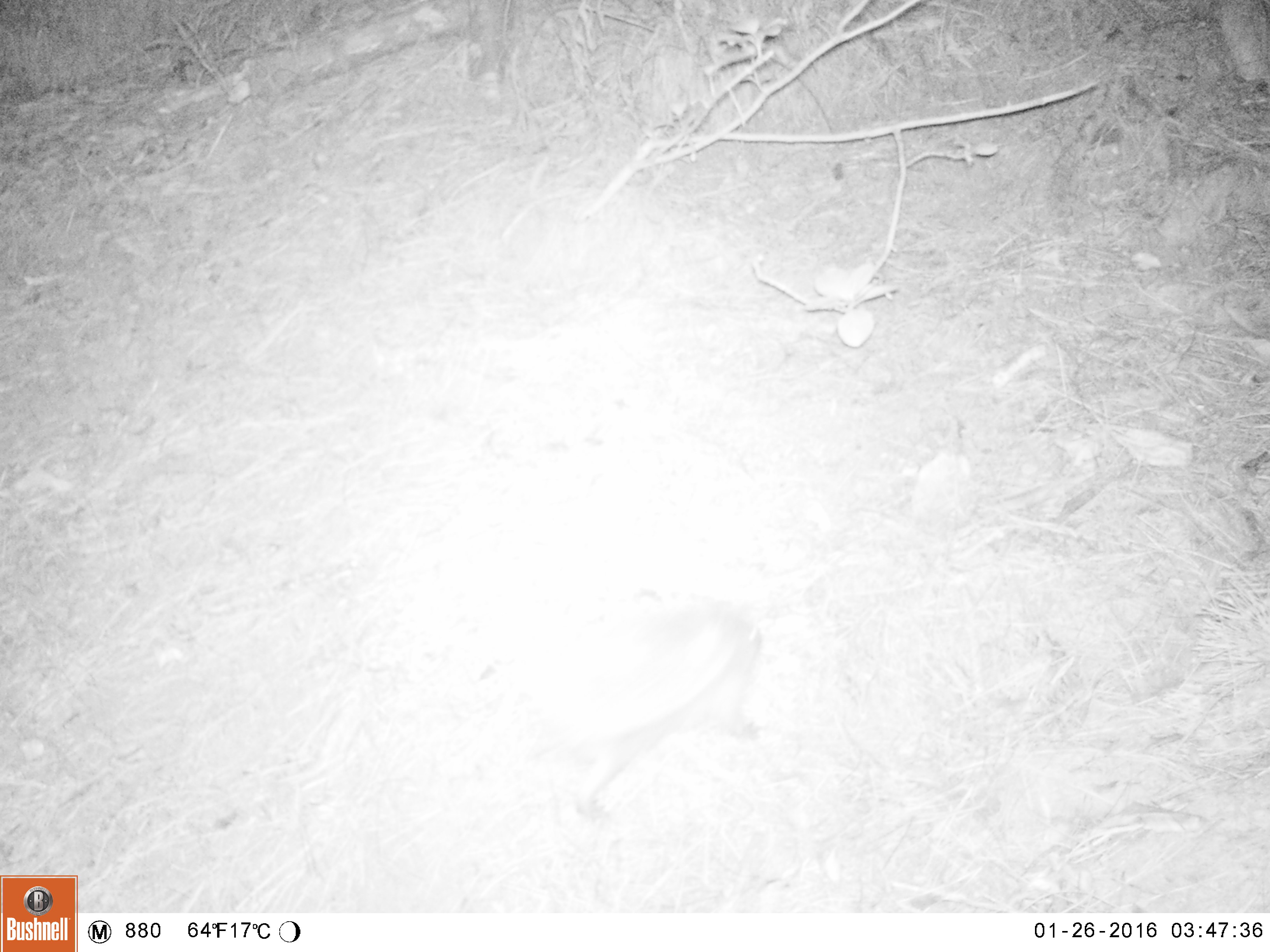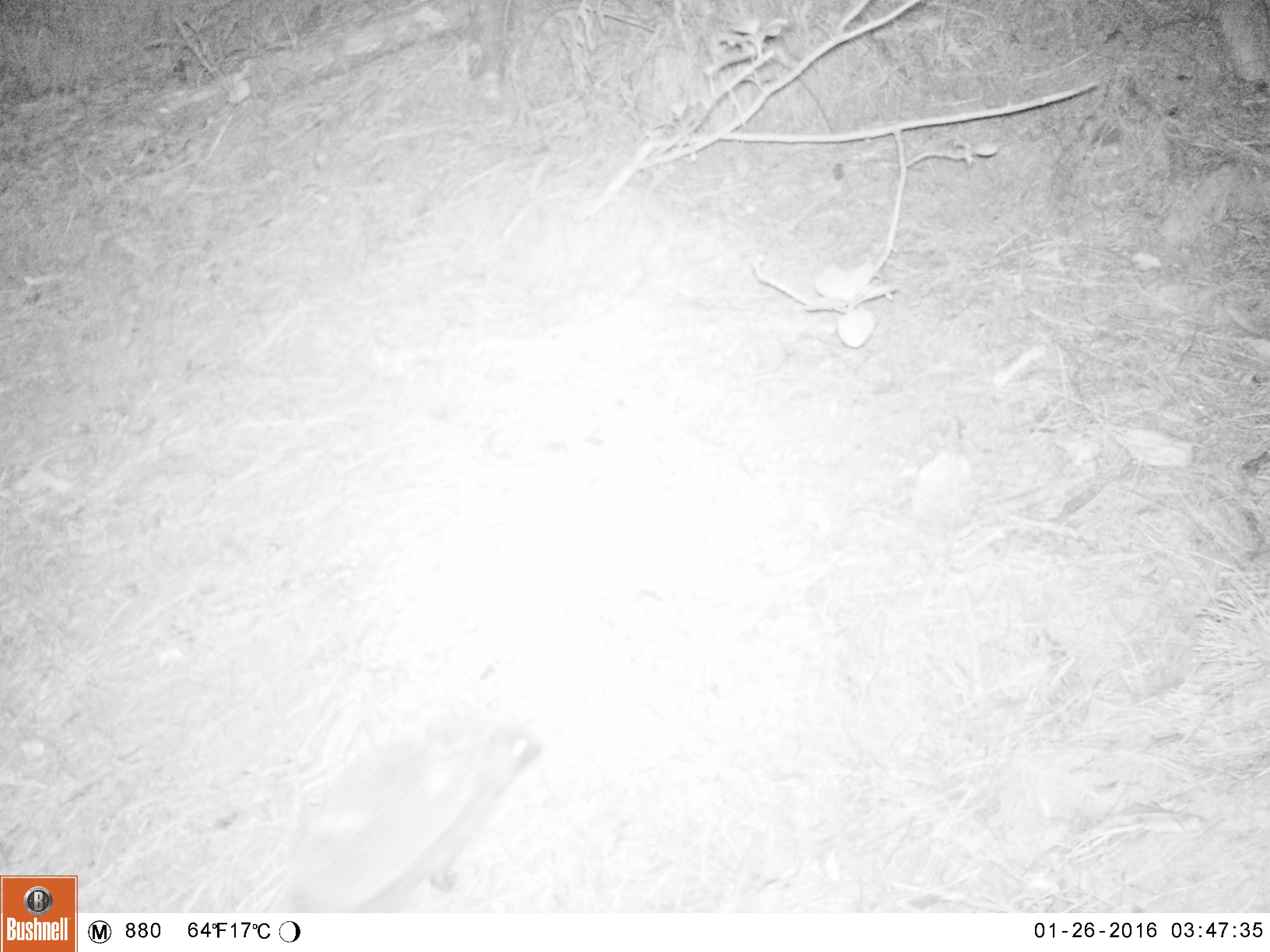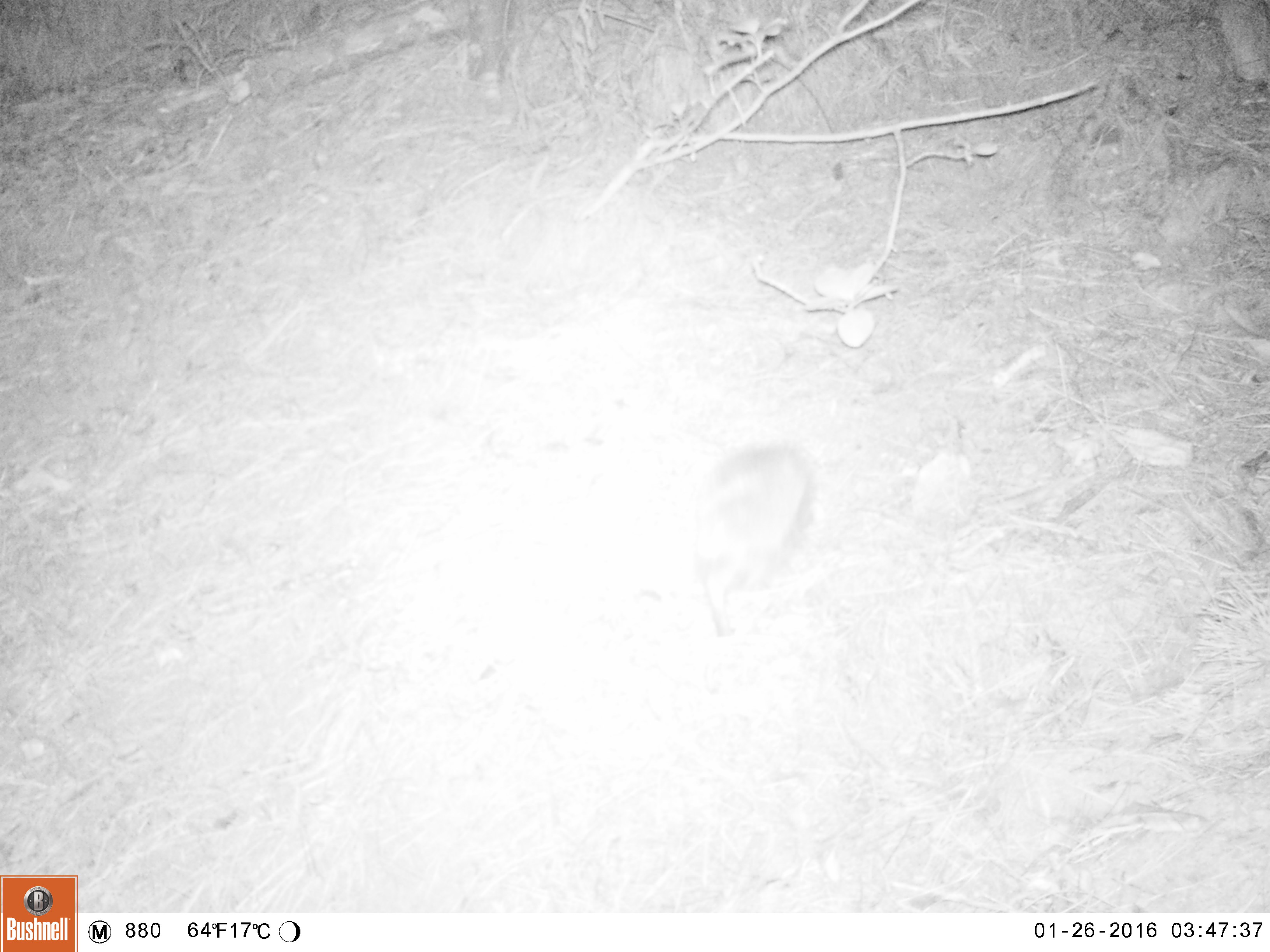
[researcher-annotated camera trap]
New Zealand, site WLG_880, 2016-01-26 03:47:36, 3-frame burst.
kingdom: Animalia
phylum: Chordata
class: Mammalia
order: Eulipotyphla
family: Erinaceidae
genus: Erinaceus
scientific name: Erinaceus europaeus europaeus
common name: european hedgehog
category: hedgehog